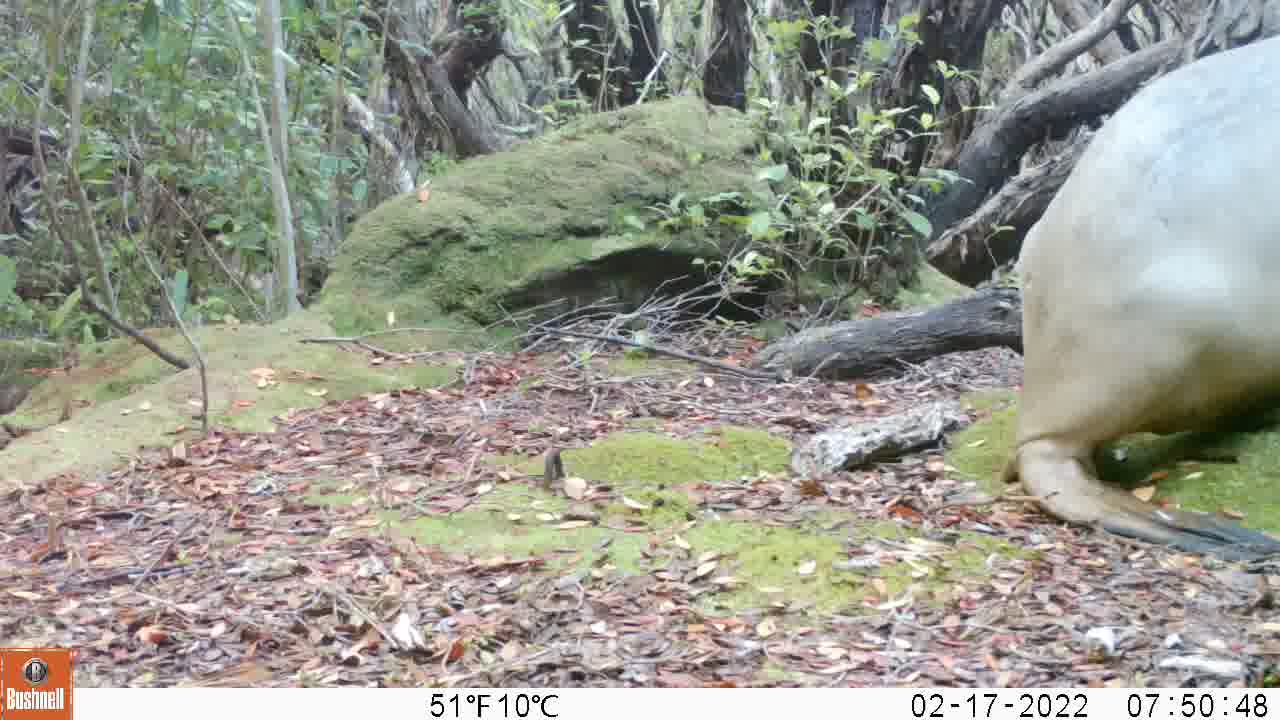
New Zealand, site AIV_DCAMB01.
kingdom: Animalia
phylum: Chordata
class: Mammalia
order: Carnivora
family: Otariidae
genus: Phocarctos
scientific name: Phocarctos hookeri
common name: new zealand sea lion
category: sealion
Sealion (new zealand sea lion) (Phocarctos hookeri).